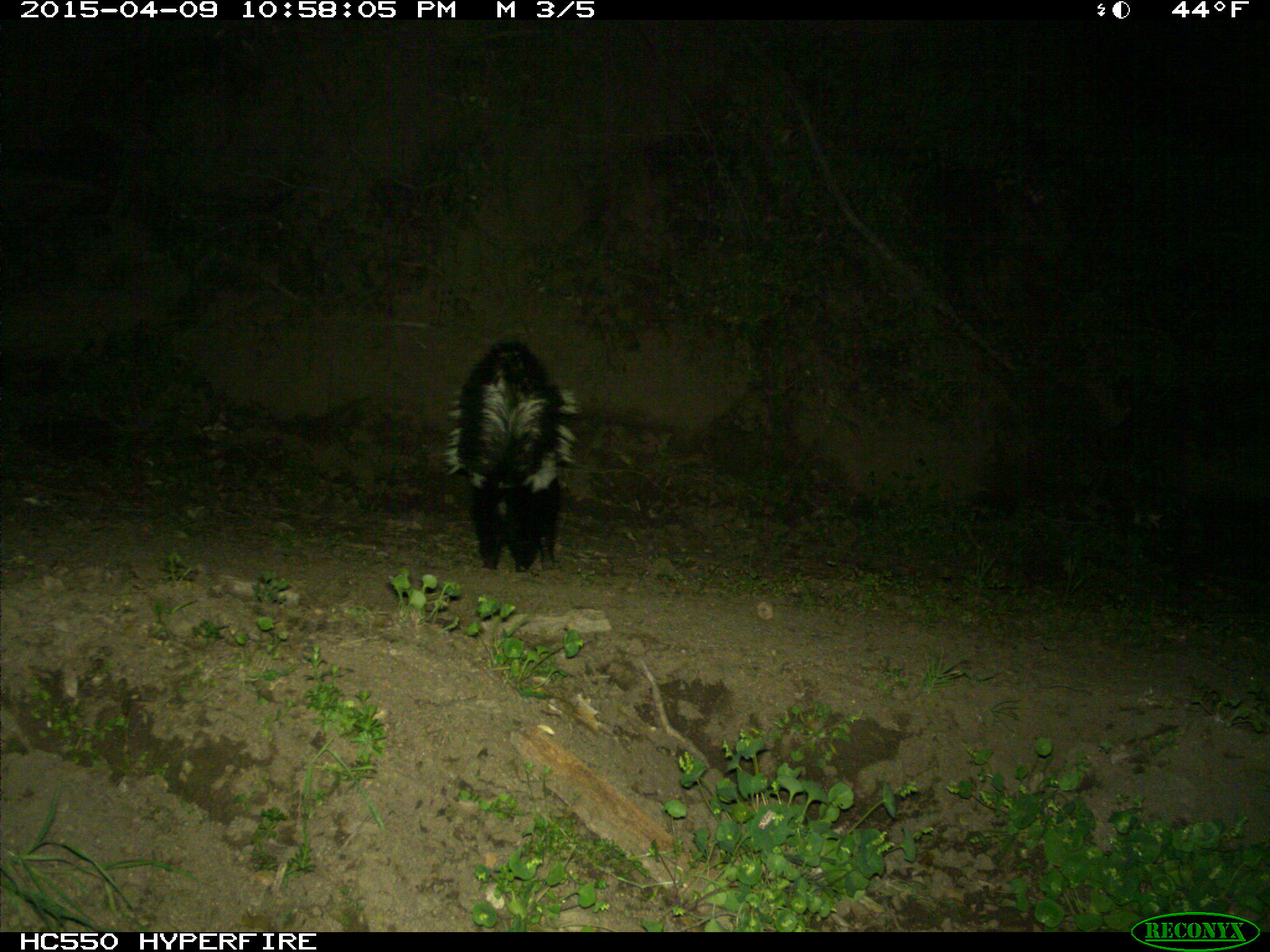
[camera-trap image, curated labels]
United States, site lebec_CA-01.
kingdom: Animalia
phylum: Chordata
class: Mammalia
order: Carnivora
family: Mephitidae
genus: Mephitis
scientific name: Mephitis mephitis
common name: striped skunk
Mephitis mephitis (striped skunk).